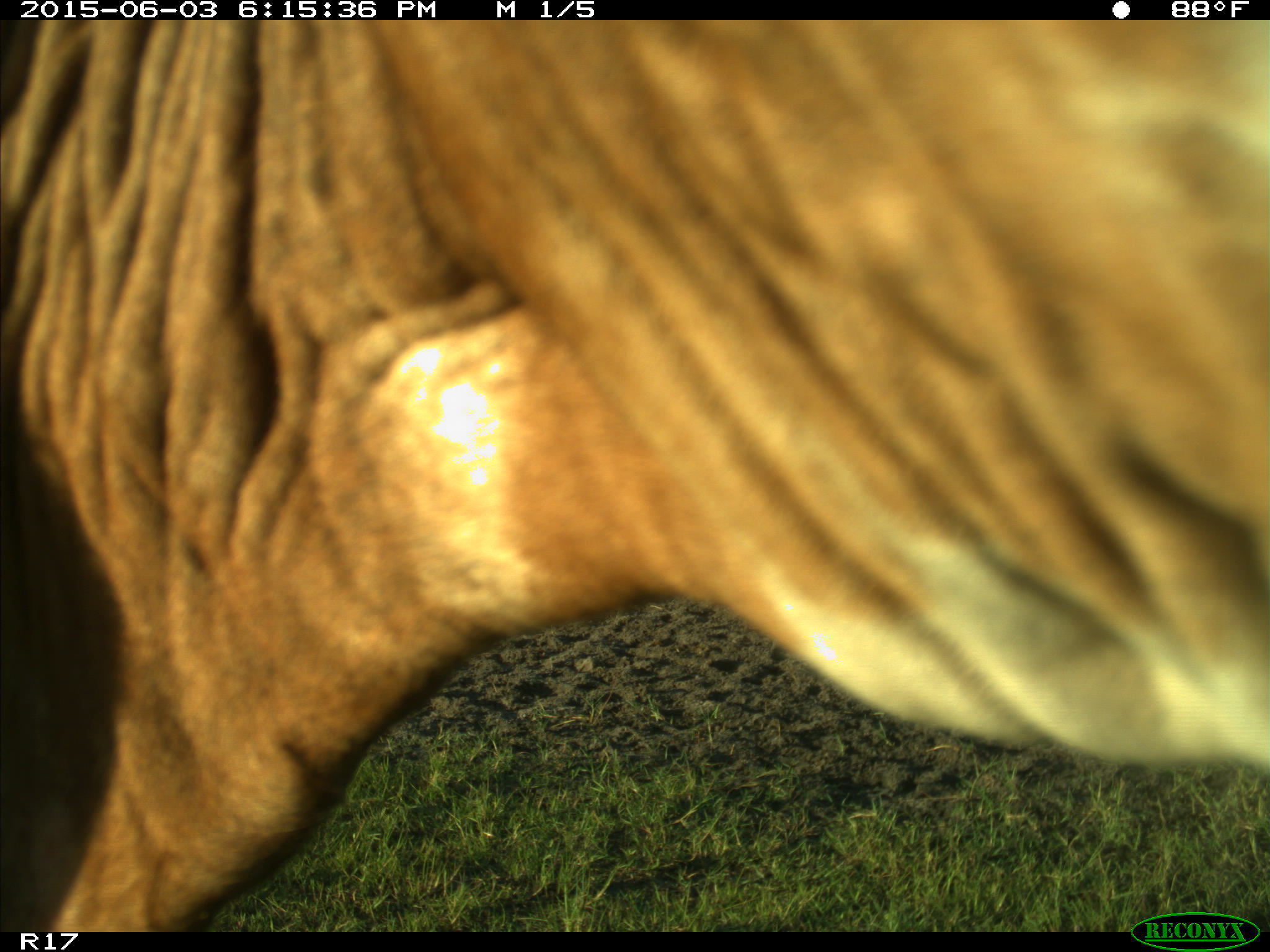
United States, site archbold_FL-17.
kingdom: Animalia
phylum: Chordata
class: Mammalia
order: Artiodactyla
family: Bovidae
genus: Bos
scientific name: Bos taurus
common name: domestic cow